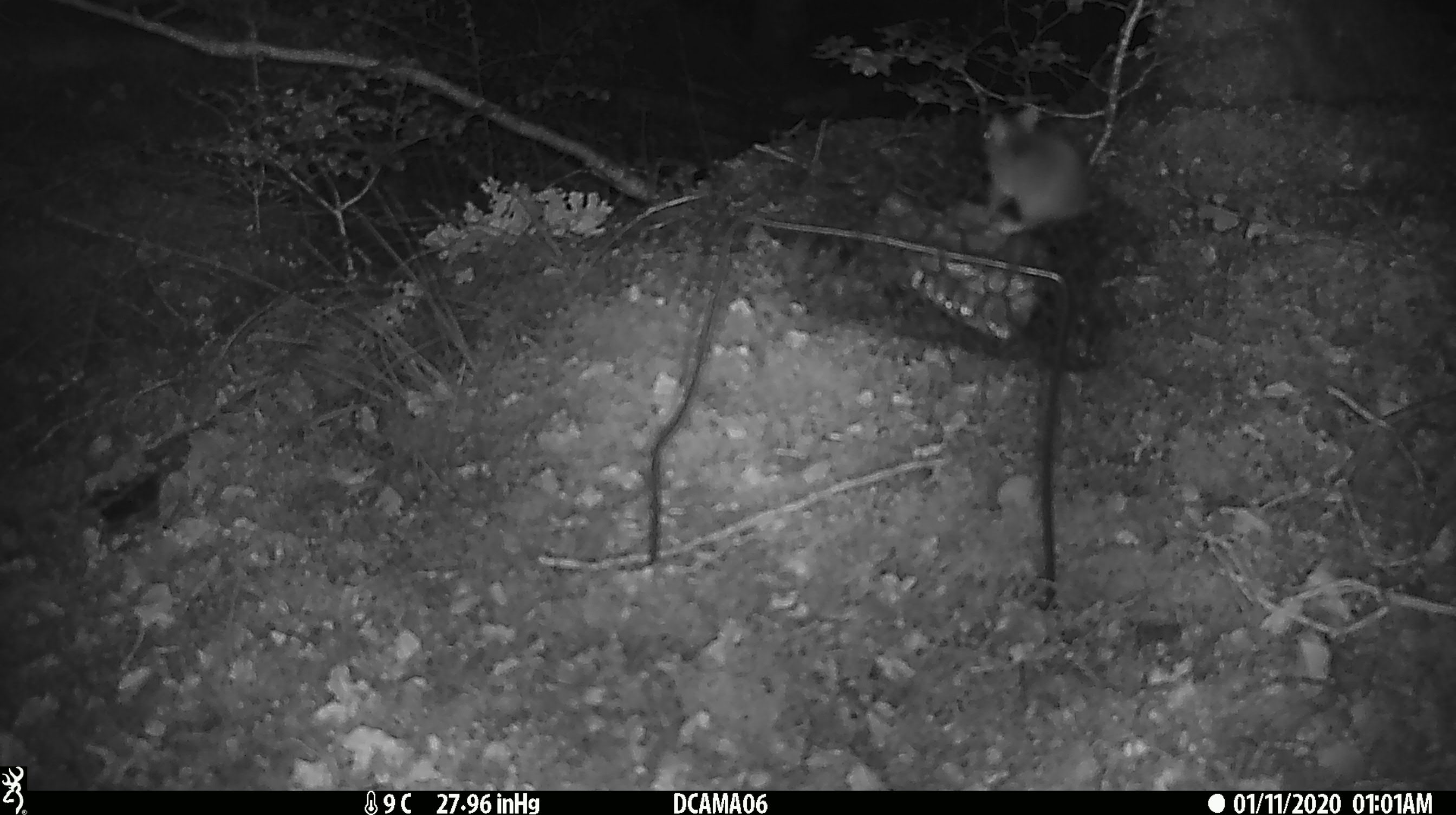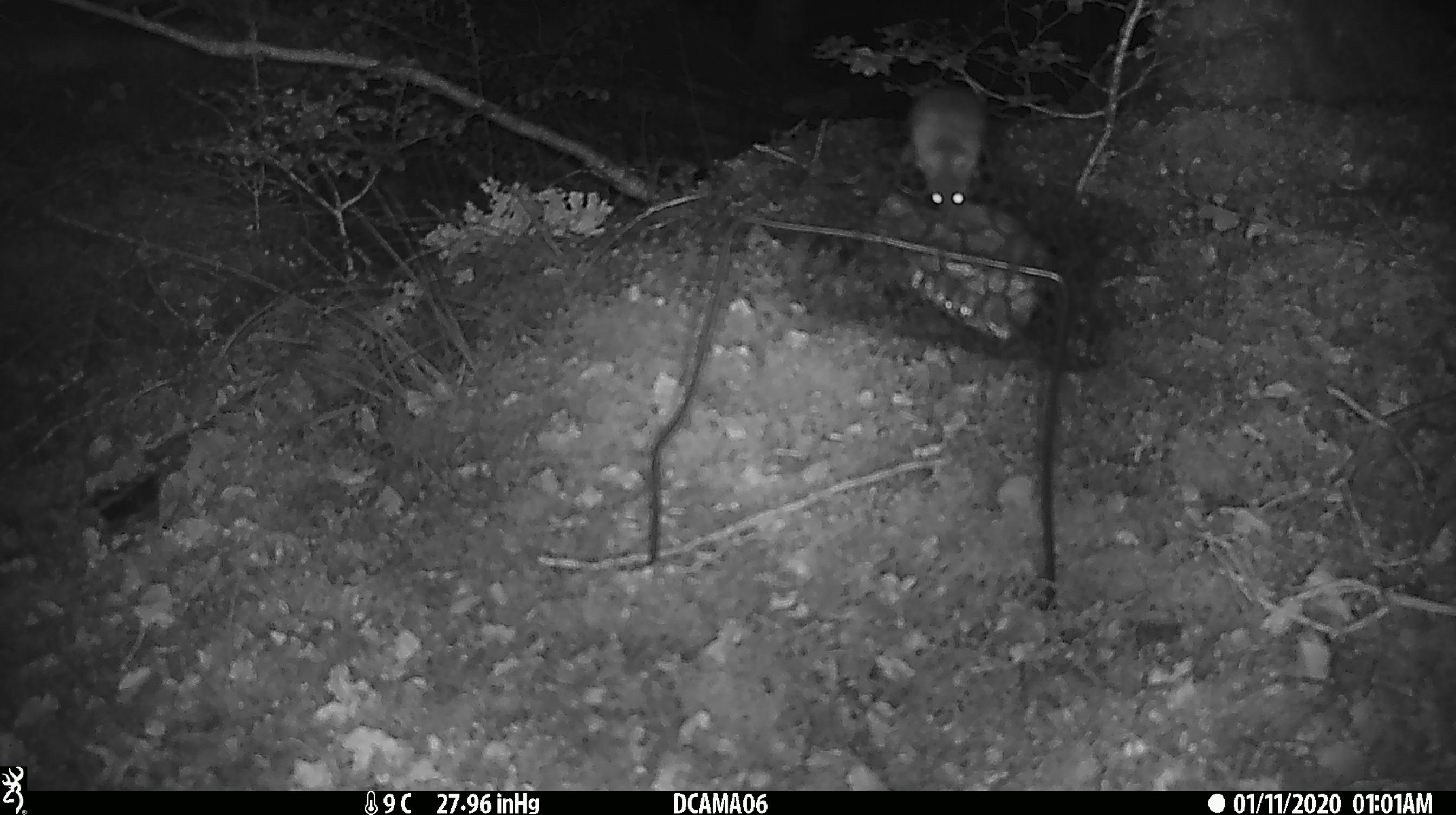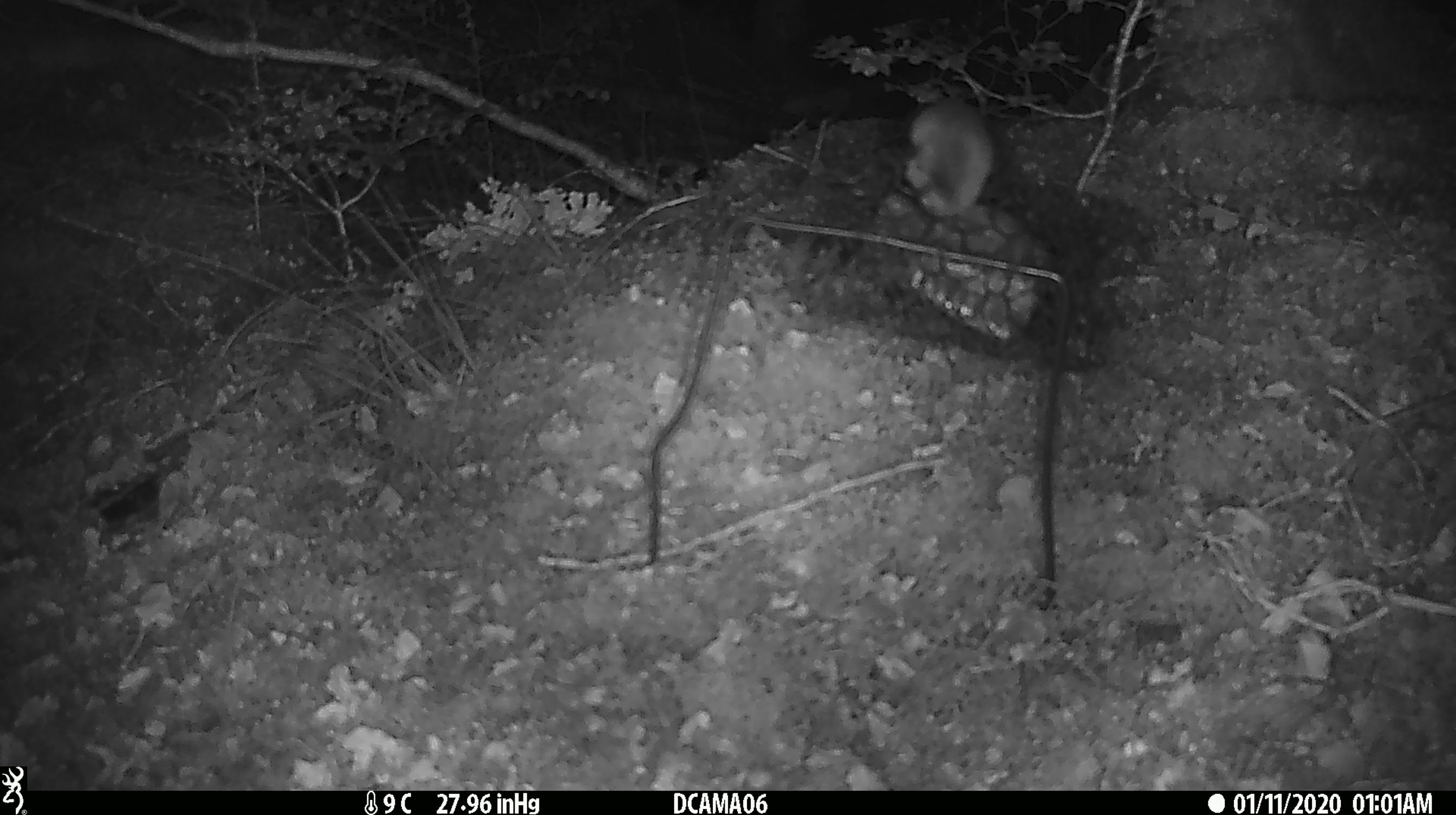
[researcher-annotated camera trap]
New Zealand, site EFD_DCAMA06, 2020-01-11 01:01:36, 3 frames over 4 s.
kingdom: Animalia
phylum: Chordata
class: Mammalia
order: Rodentia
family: Muridae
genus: Mus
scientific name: Mus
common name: mouse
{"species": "mouse (Mus)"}